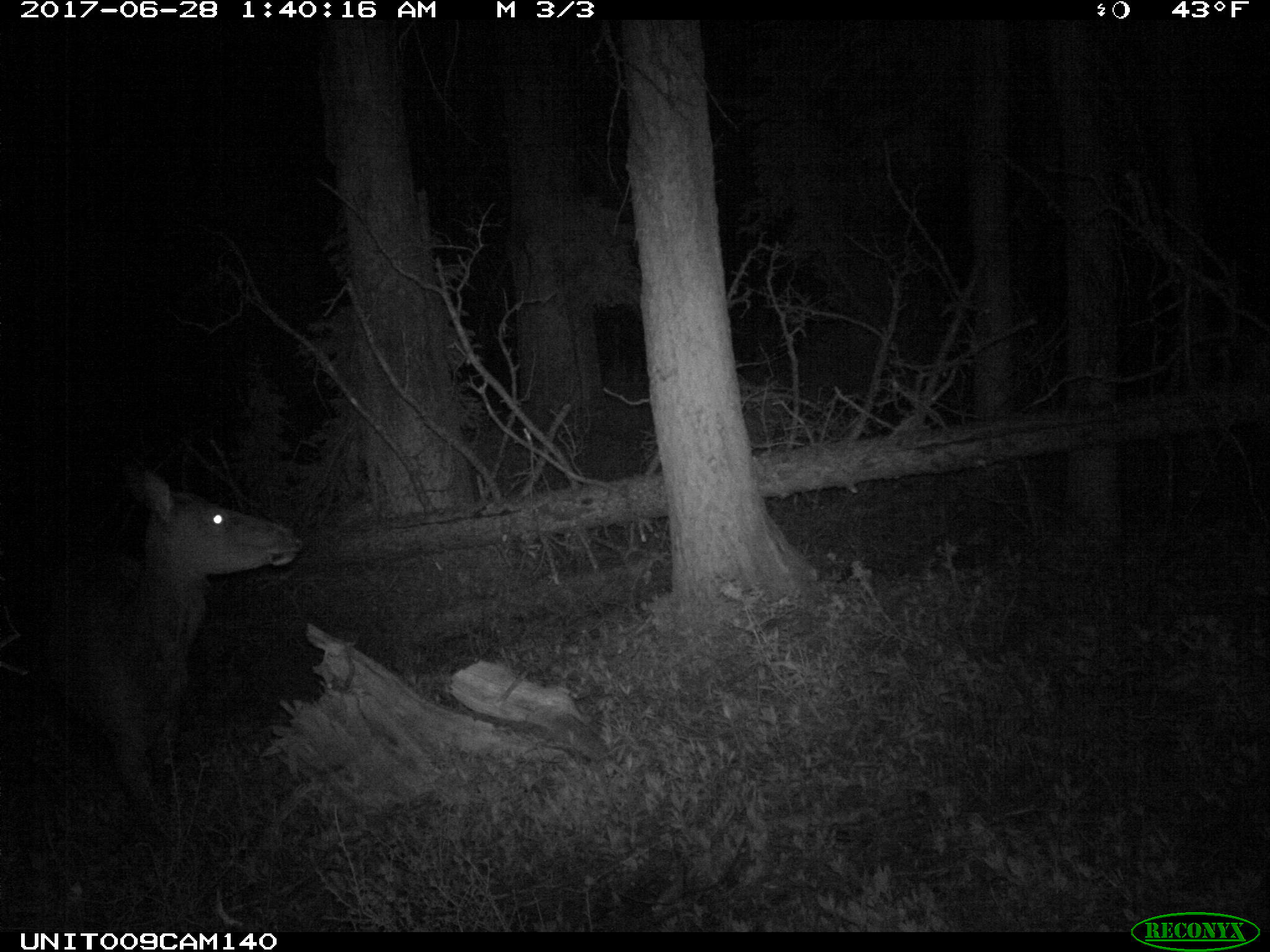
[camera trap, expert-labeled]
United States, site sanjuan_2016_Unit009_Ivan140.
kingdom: Animalia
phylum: Chordata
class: Mammalia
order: Artiodactyla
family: Cervidae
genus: Cervus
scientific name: Cervus elaphus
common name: red deer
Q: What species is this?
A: Cervus elaphus (red deer).